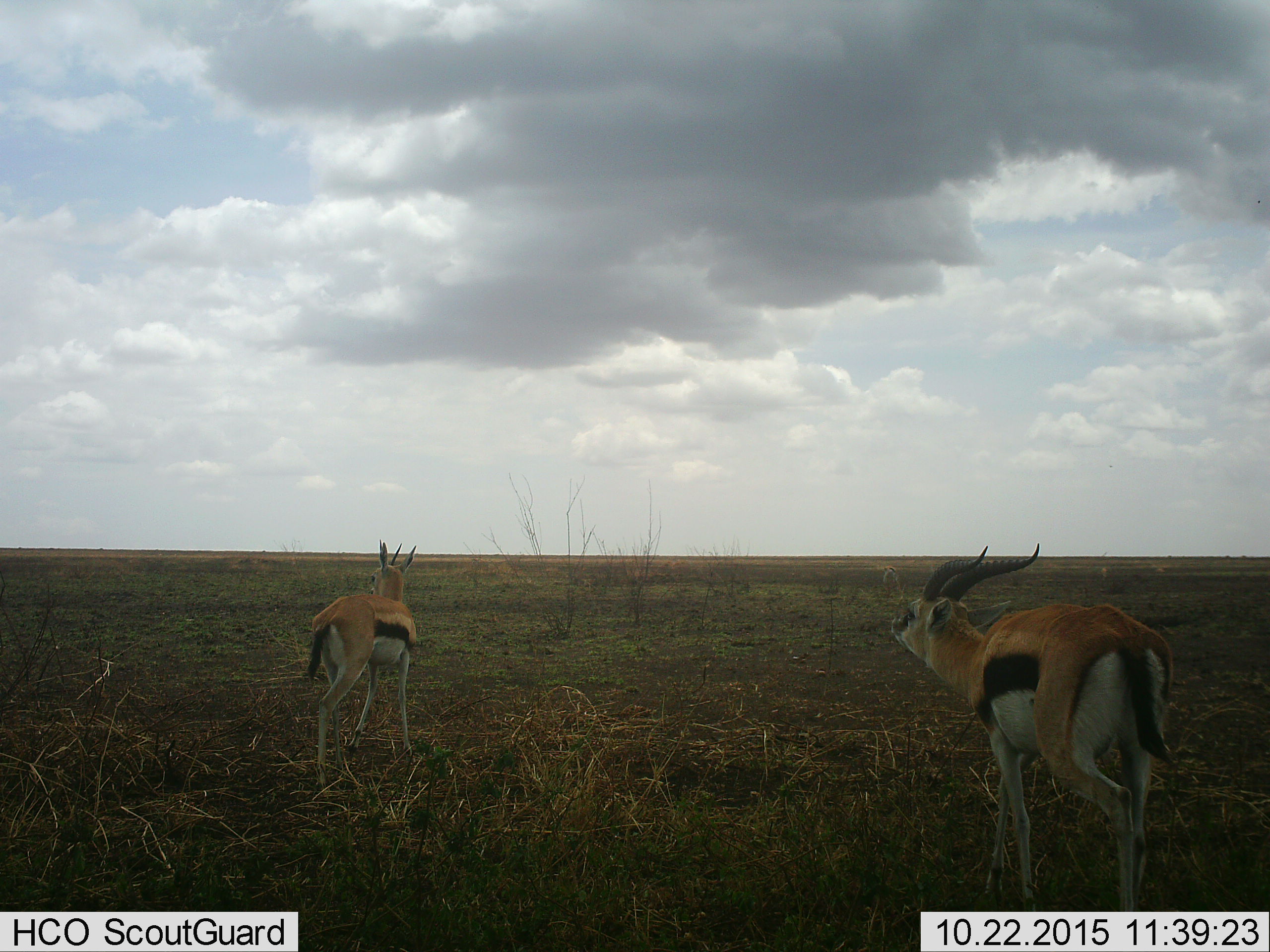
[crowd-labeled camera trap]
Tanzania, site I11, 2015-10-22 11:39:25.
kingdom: Animalia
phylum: Chordata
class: Mammalia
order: Artiodactyla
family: Bovidae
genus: Eudorcas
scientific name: Eudorcas thomsonii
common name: thomson's gazelle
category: gazellethomsons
Gazellethomsons (thomson's gazelle) (Eudorcas thomsonii), count 2. Behavior (volunteer vote fractions): standing 50%, resting 0%, moving 50%, interacting 10%. Young present (vote fraction): 0%. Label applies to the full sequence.